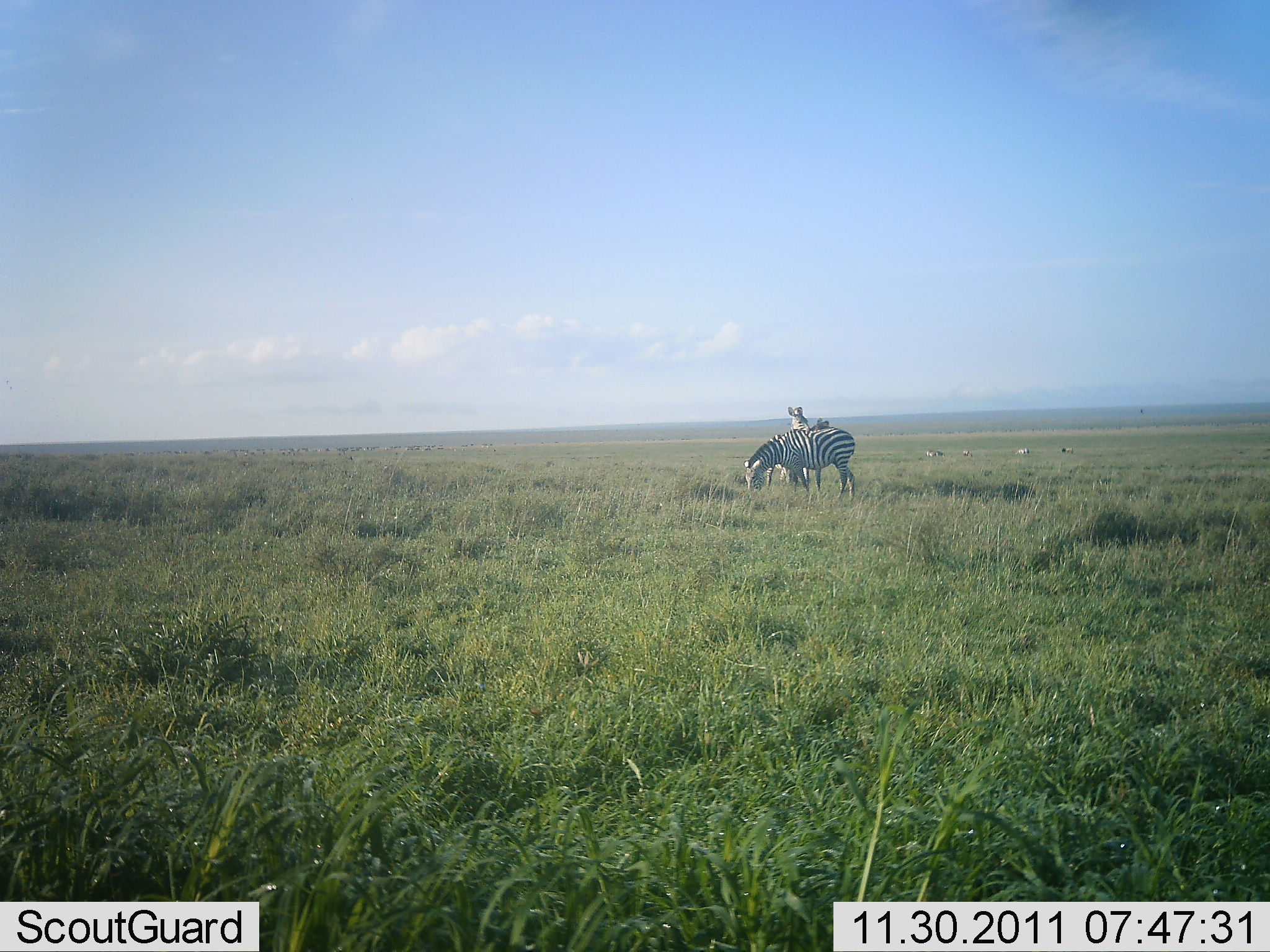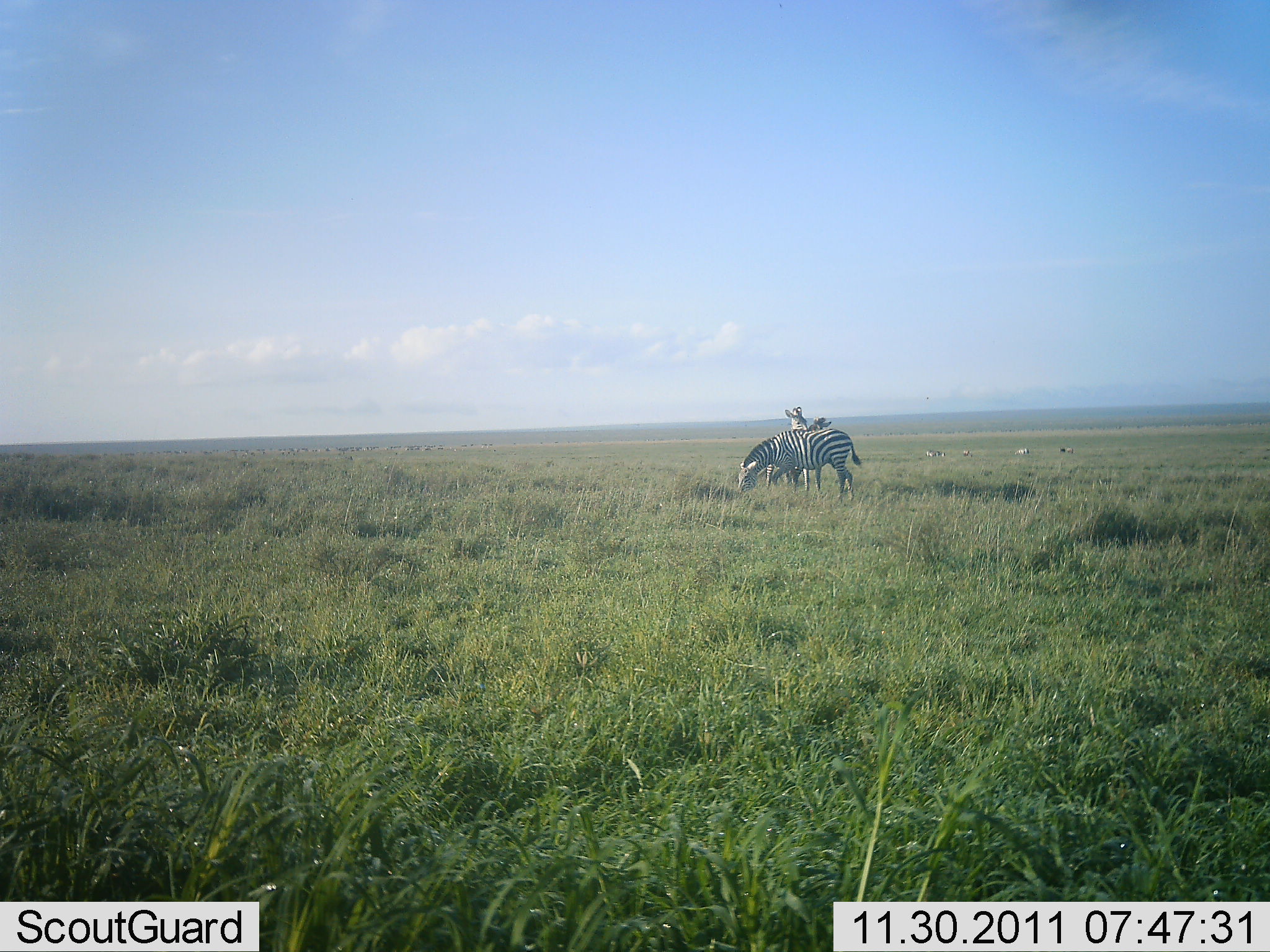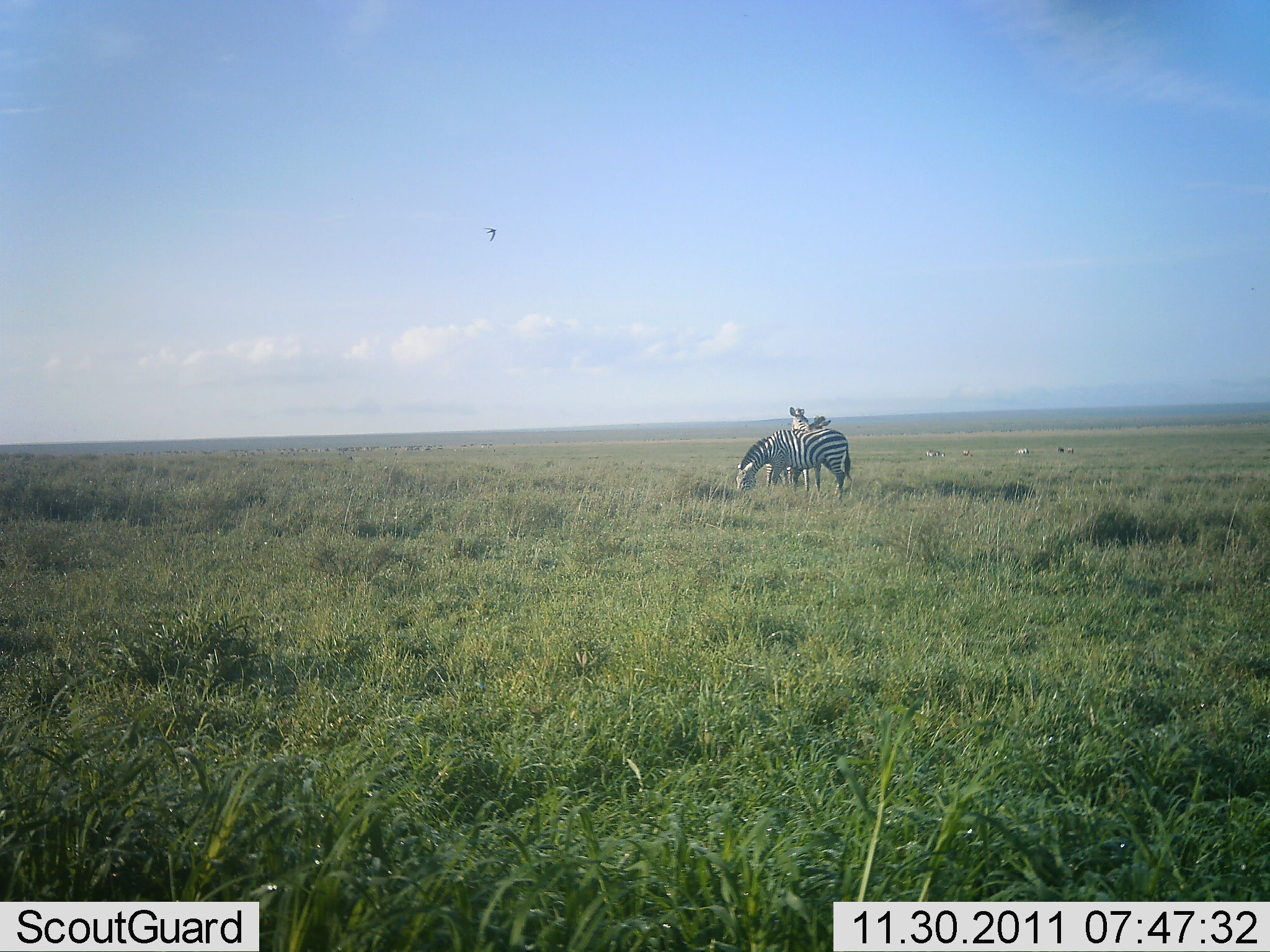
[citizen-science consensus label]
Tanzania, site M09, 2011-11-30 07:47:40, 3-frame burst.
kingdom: Animalia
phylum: Chordata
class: Mammalia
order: Perissodactyla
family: Equidae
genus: Equus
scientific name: Equus quagga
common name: plains zebra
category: zebra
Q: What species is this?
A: Zebra (plains zebra) (Equus quagga).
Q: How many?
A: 2.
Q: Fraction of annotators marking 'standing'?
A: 64%.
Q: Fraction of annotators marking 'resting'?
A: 0%.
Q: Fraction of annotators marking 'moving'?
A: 9%.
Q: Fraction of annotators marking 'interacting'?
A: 9%.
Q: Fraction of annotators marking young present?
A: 0%.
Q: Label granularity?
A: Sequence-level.